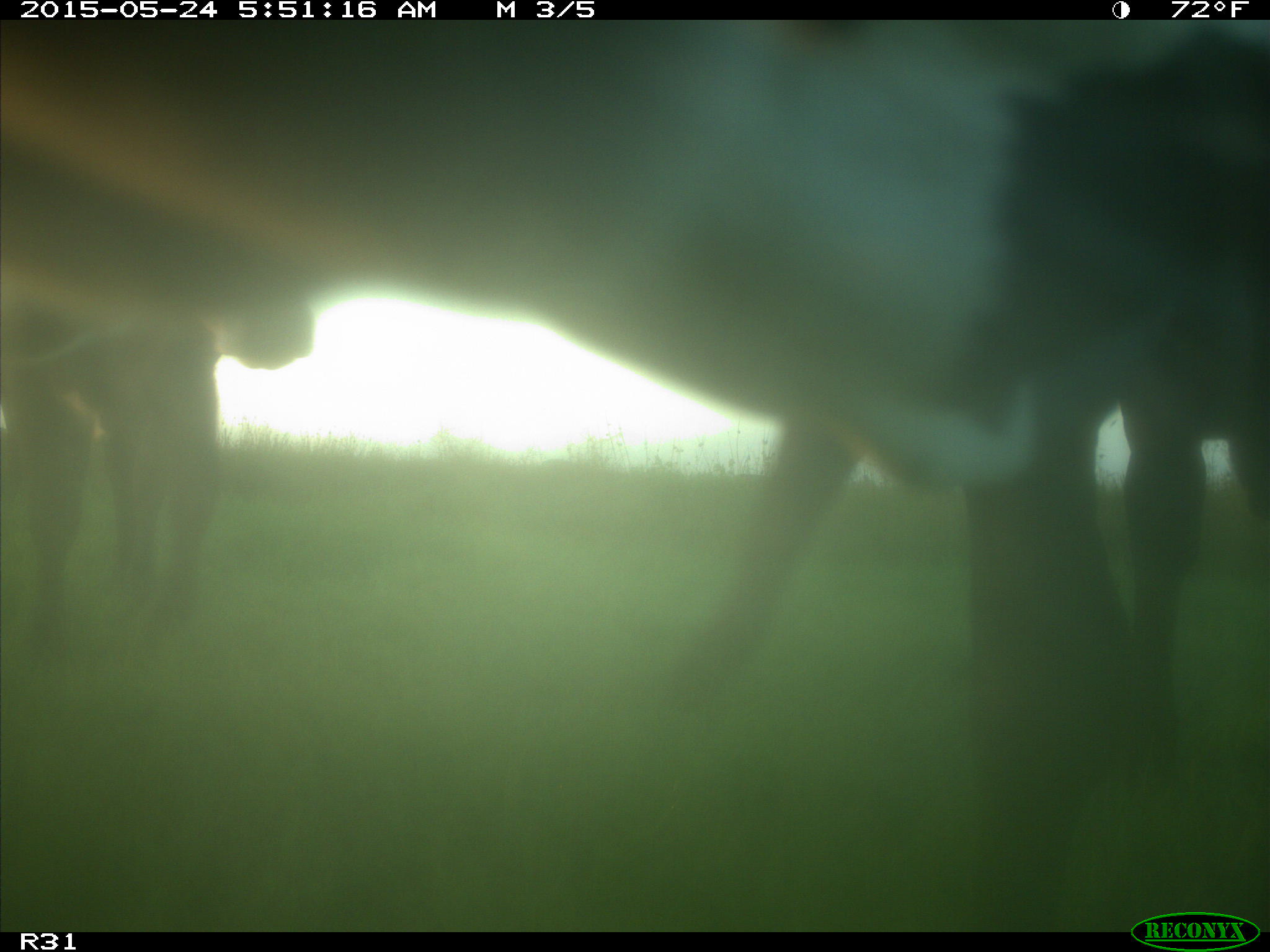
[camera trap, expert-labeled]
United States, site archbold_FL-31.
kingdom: Animalia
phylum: Chordata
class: Mammalia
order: Artiodactyla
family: Bovidae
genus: Bos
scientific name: Bos taurus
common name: domestic cow